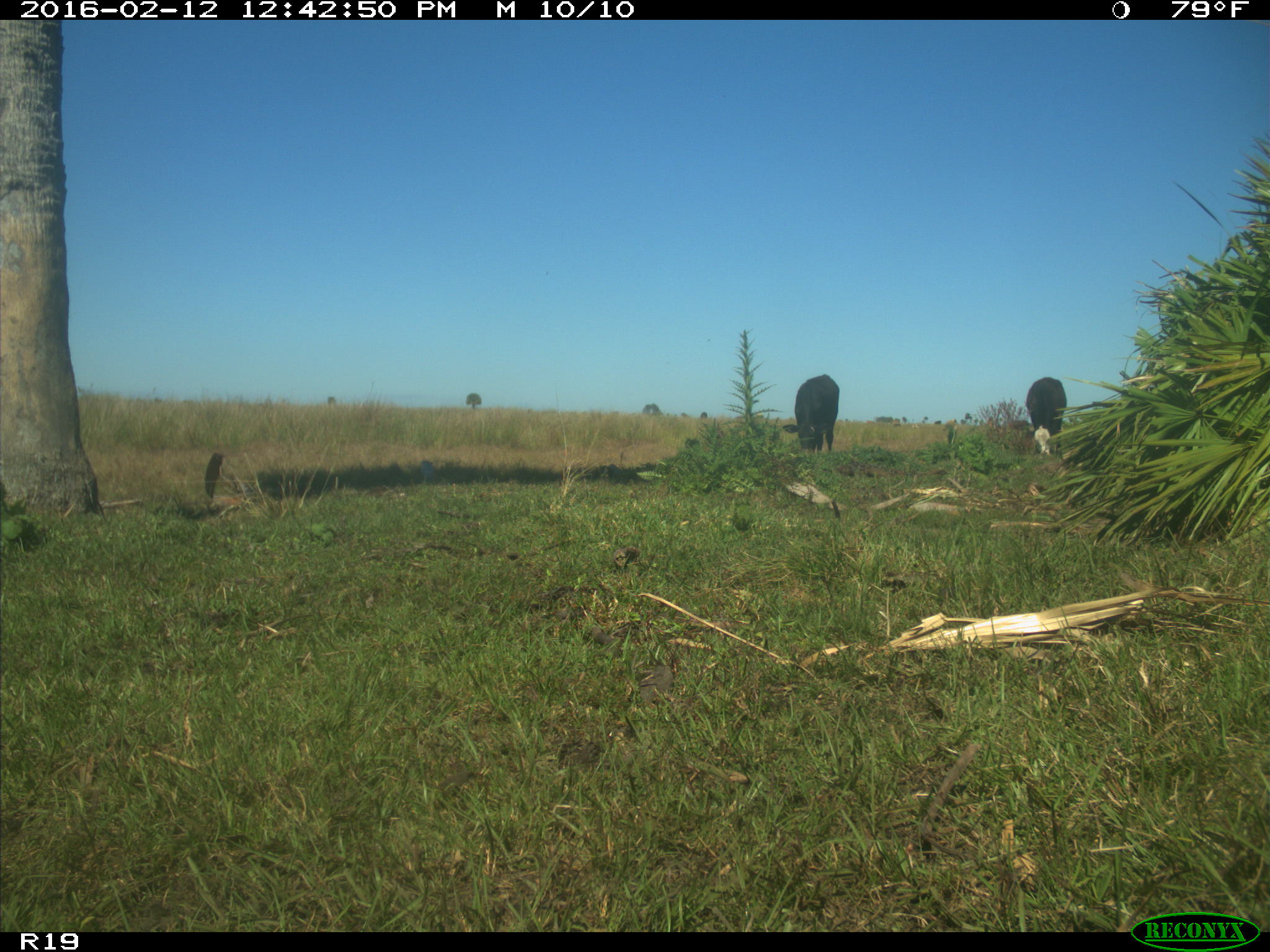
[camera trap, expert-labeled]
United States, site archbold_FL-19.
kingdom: Animalia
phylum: Chordata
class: Mammalia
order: Artiodactyla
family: Bovidae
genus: Bos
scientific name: Bos taurus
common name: domestic cow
Bos taurus (domestic cow).